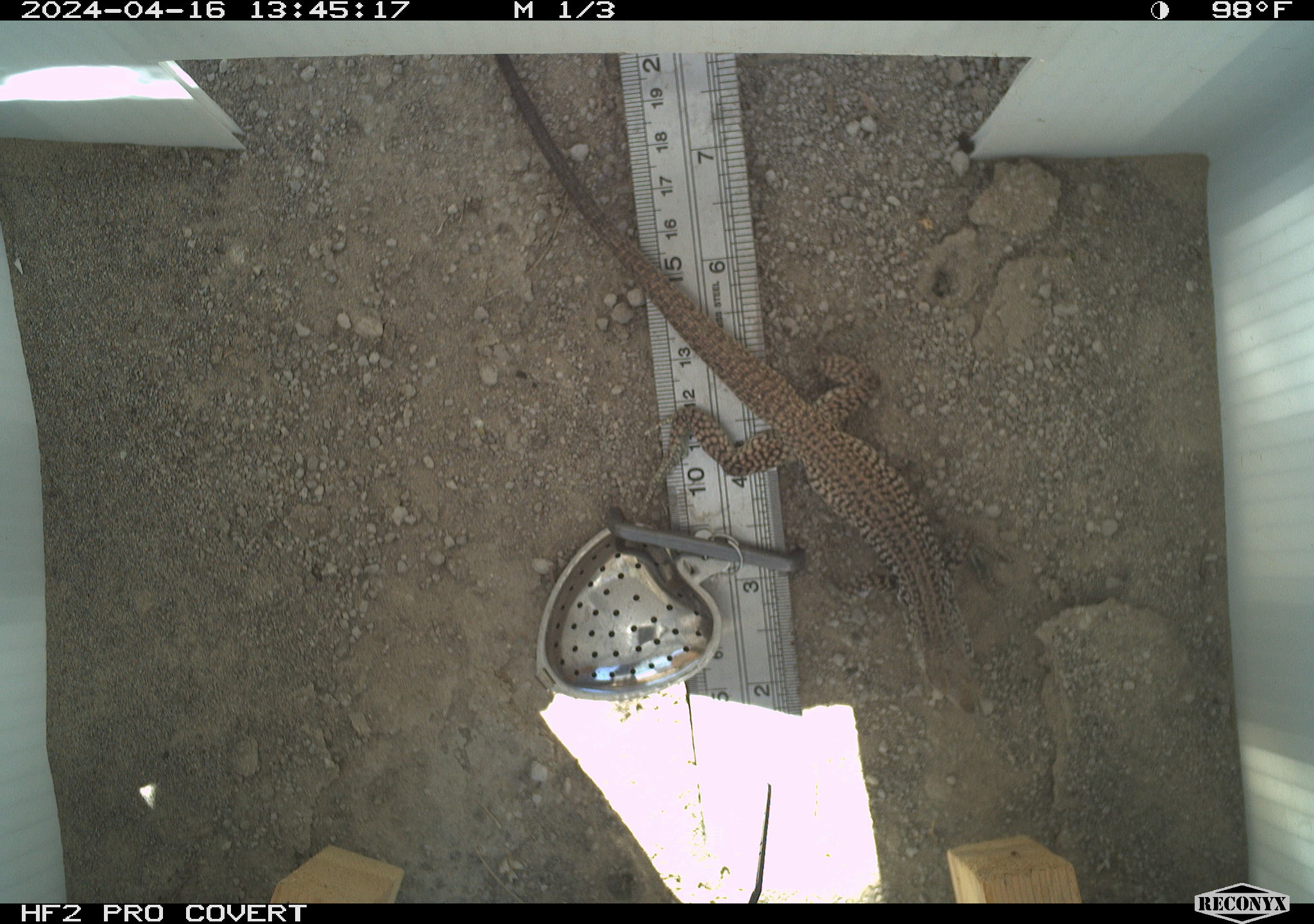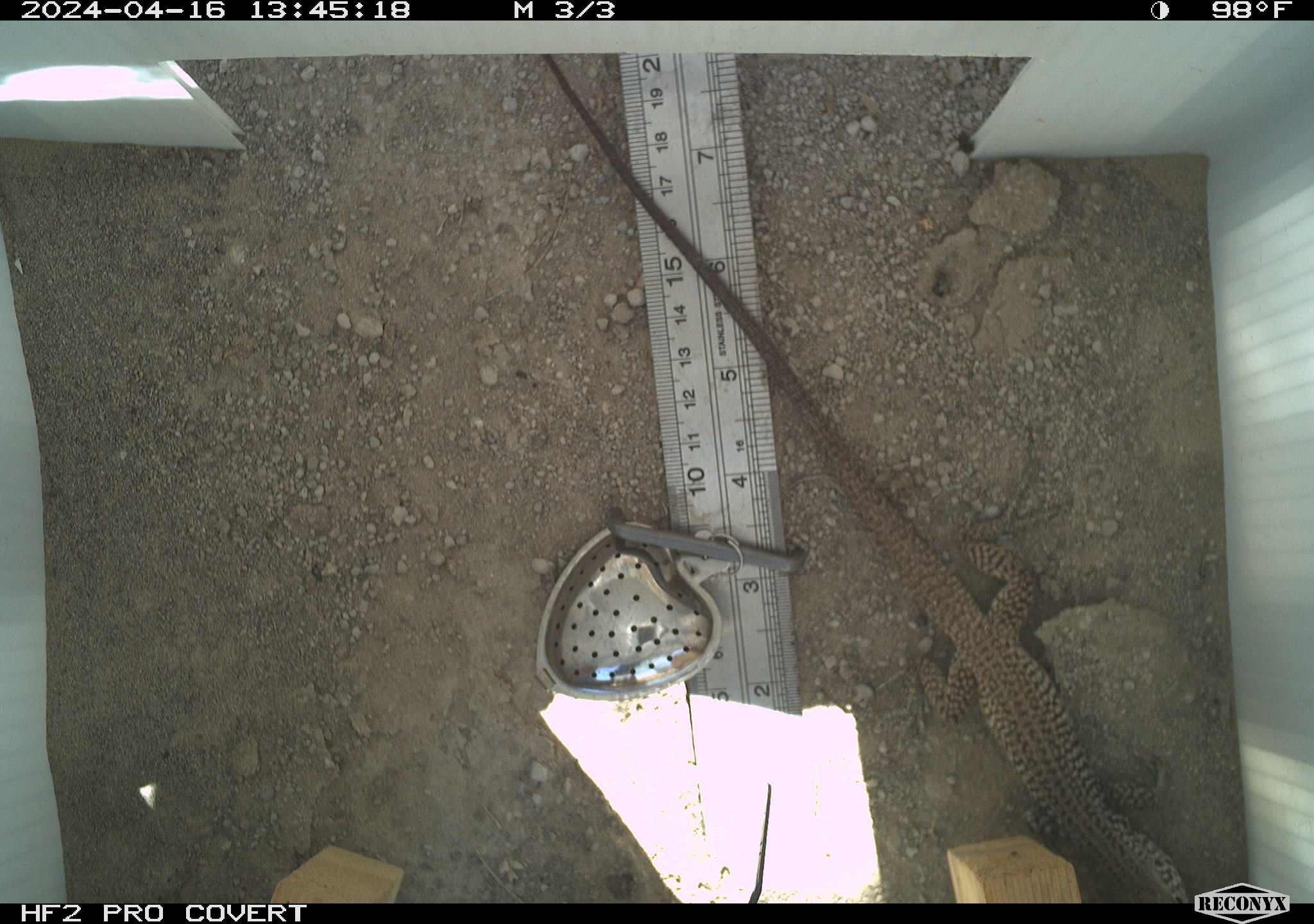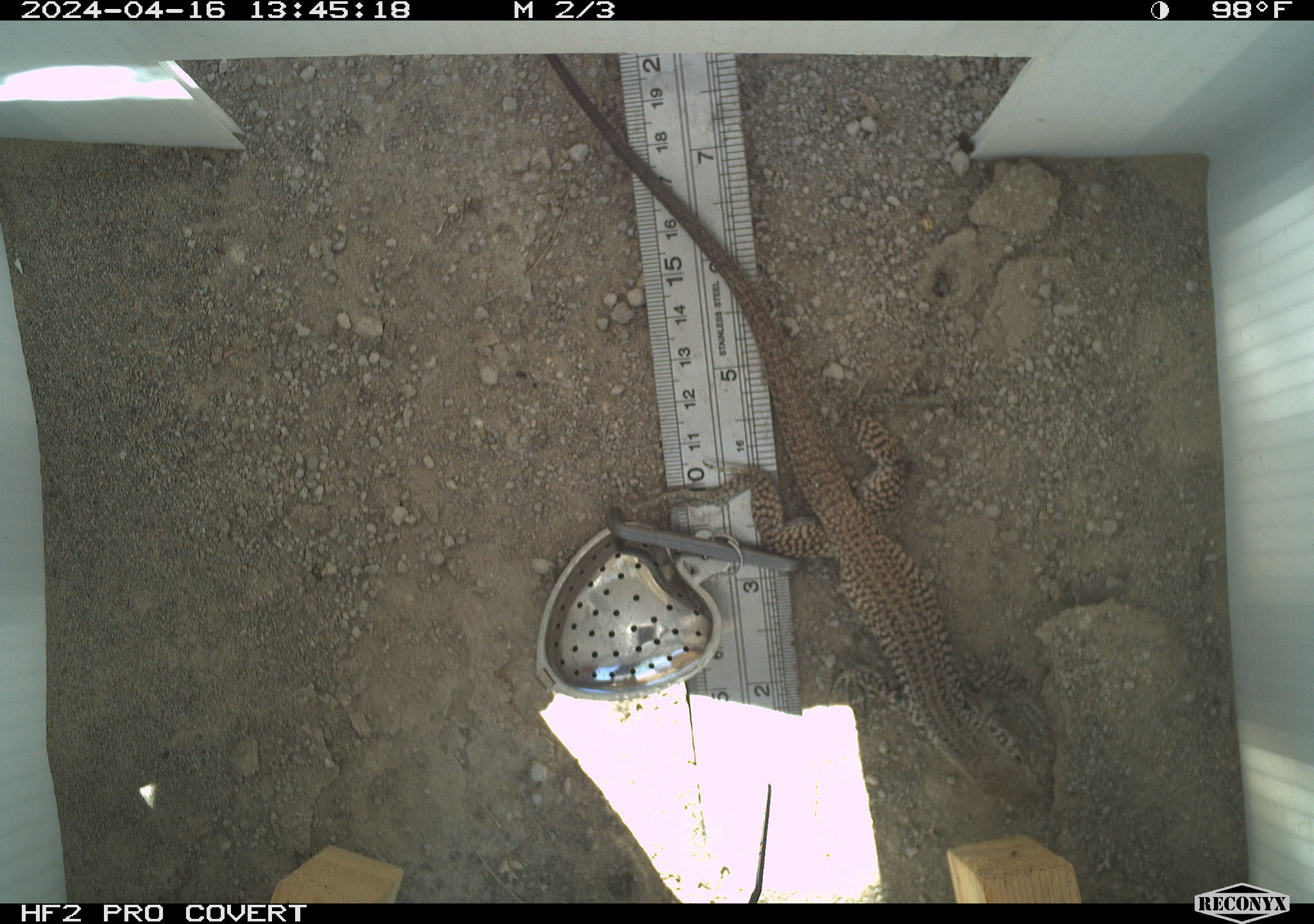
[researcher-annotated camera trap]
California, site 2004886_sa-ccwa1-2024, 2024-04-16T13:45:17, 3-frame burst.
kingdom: Animalia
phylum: Chordata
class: Reptilia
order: Squamata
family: Teiidae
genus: Aspidoscelis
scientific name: Aspidoscelis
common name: whiptail lizards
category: aspidoscelis species